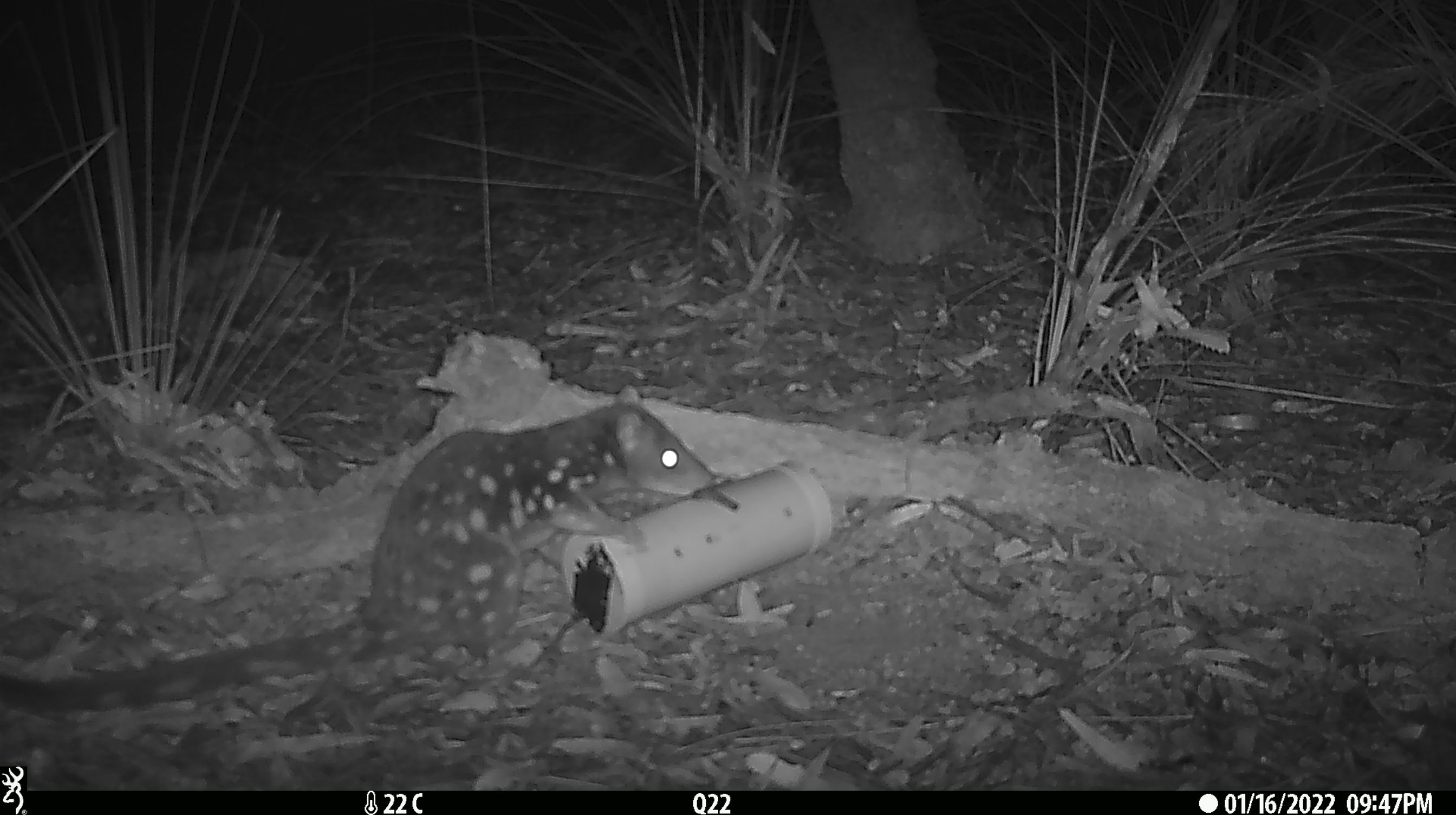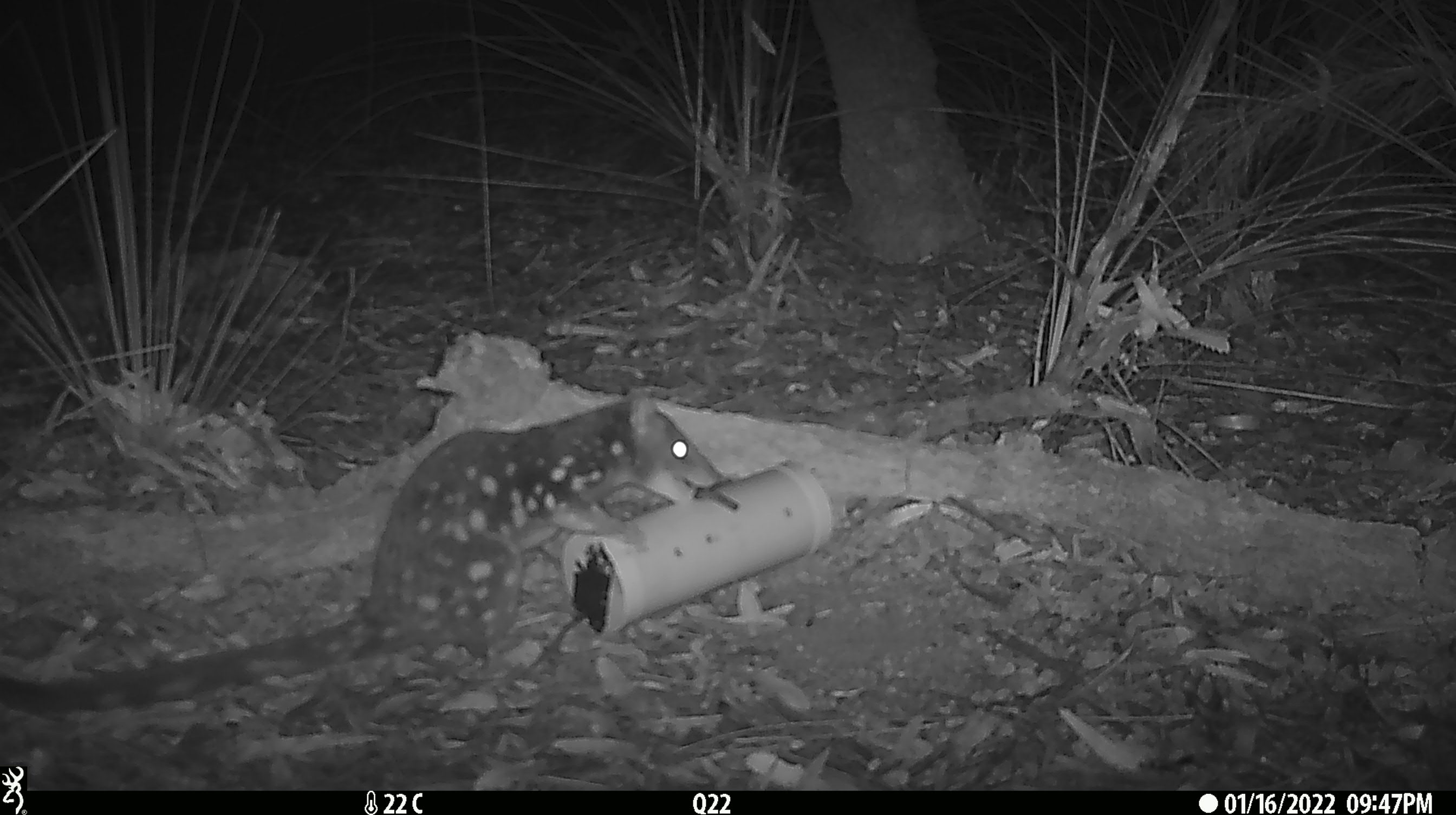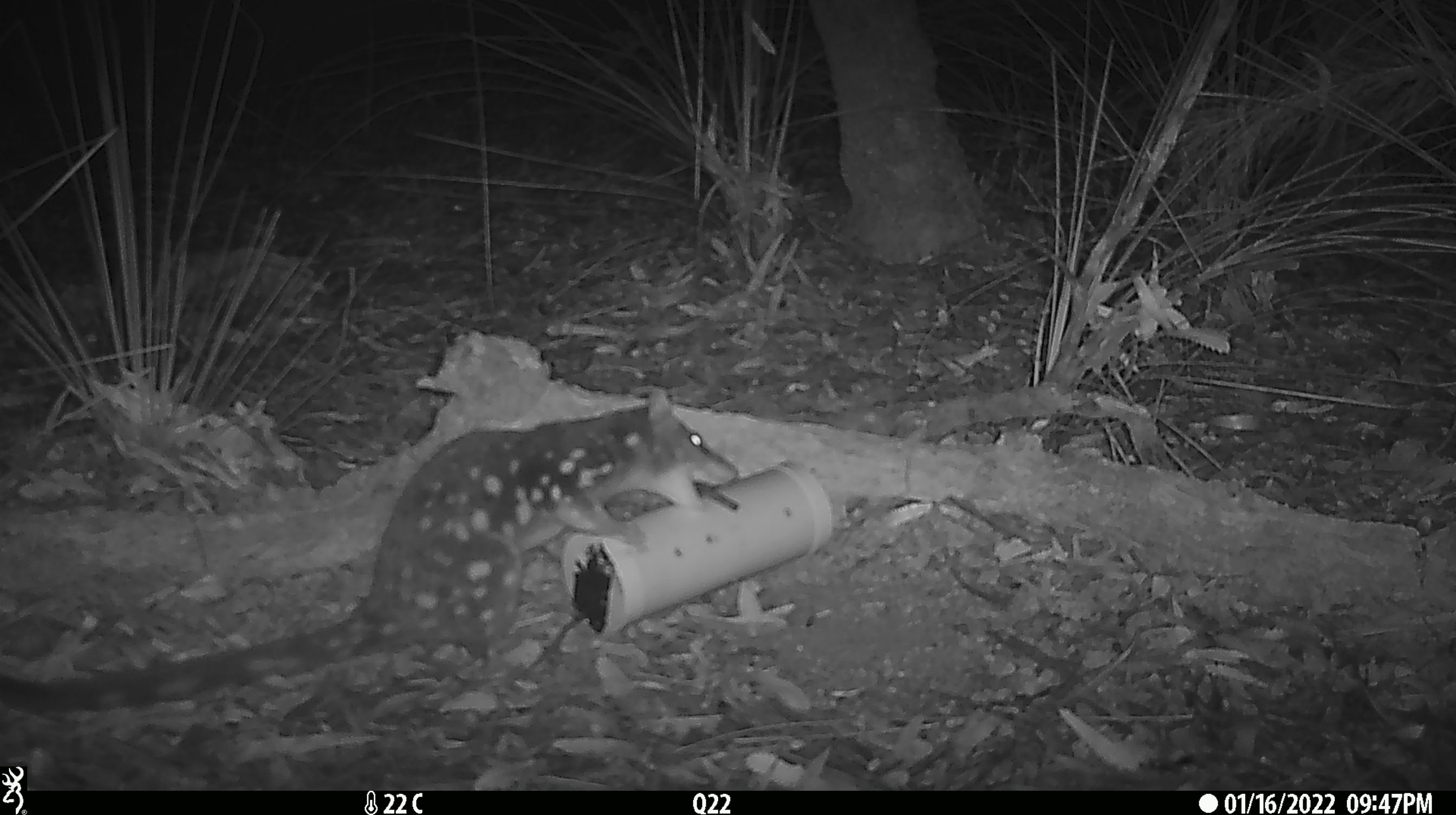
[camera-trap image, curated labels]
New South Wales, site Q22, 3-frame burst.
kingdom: Animalia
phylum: Chordata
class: Mammalia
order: Dasyuromorphia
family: Dasyuridae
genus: Dasyurus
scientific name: Dasyurus maculatus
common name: spotted-tailed quoll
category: quoll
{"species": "quoll (spotted-tailed quoll) (Dasyurus maculatus)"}